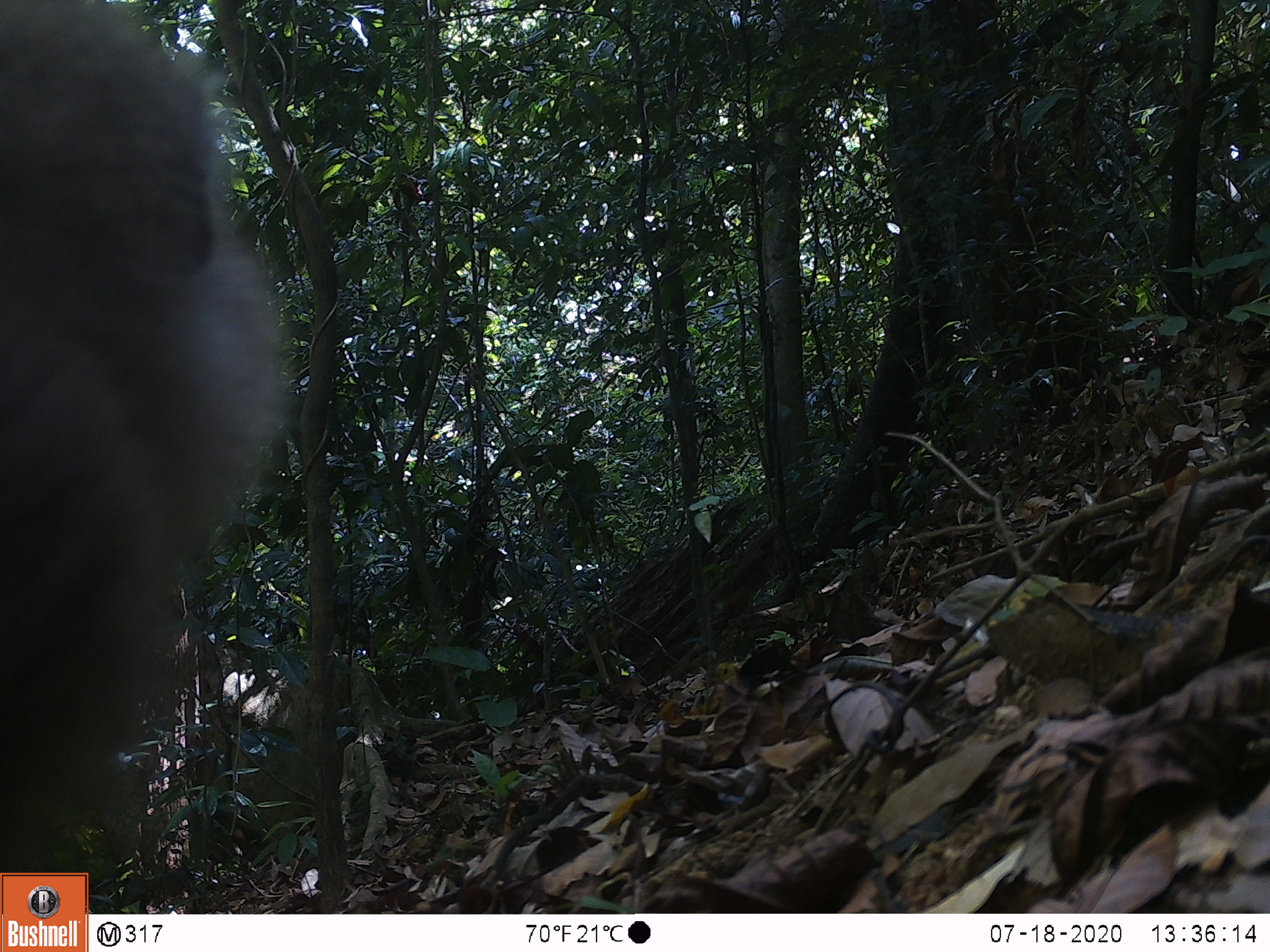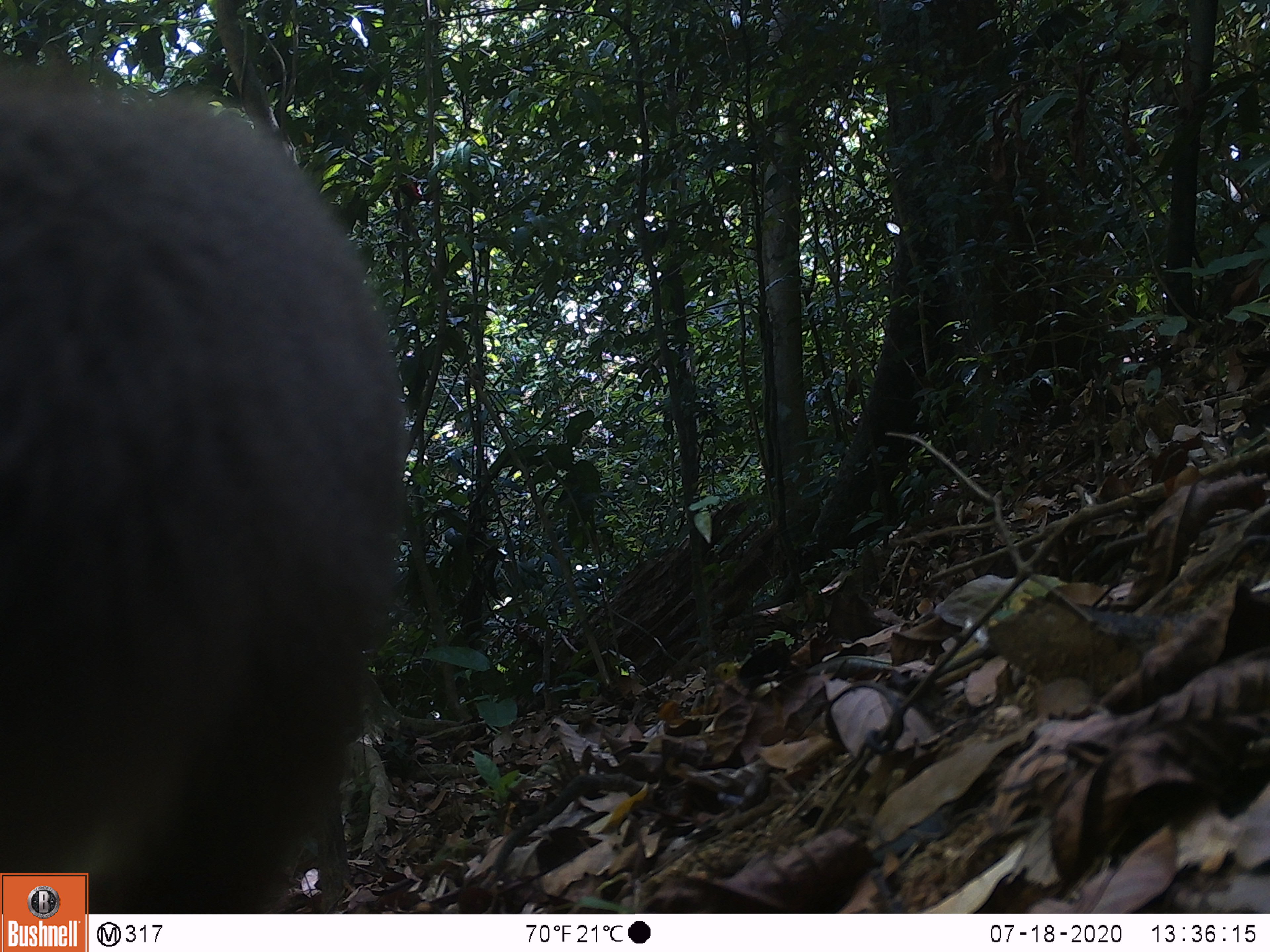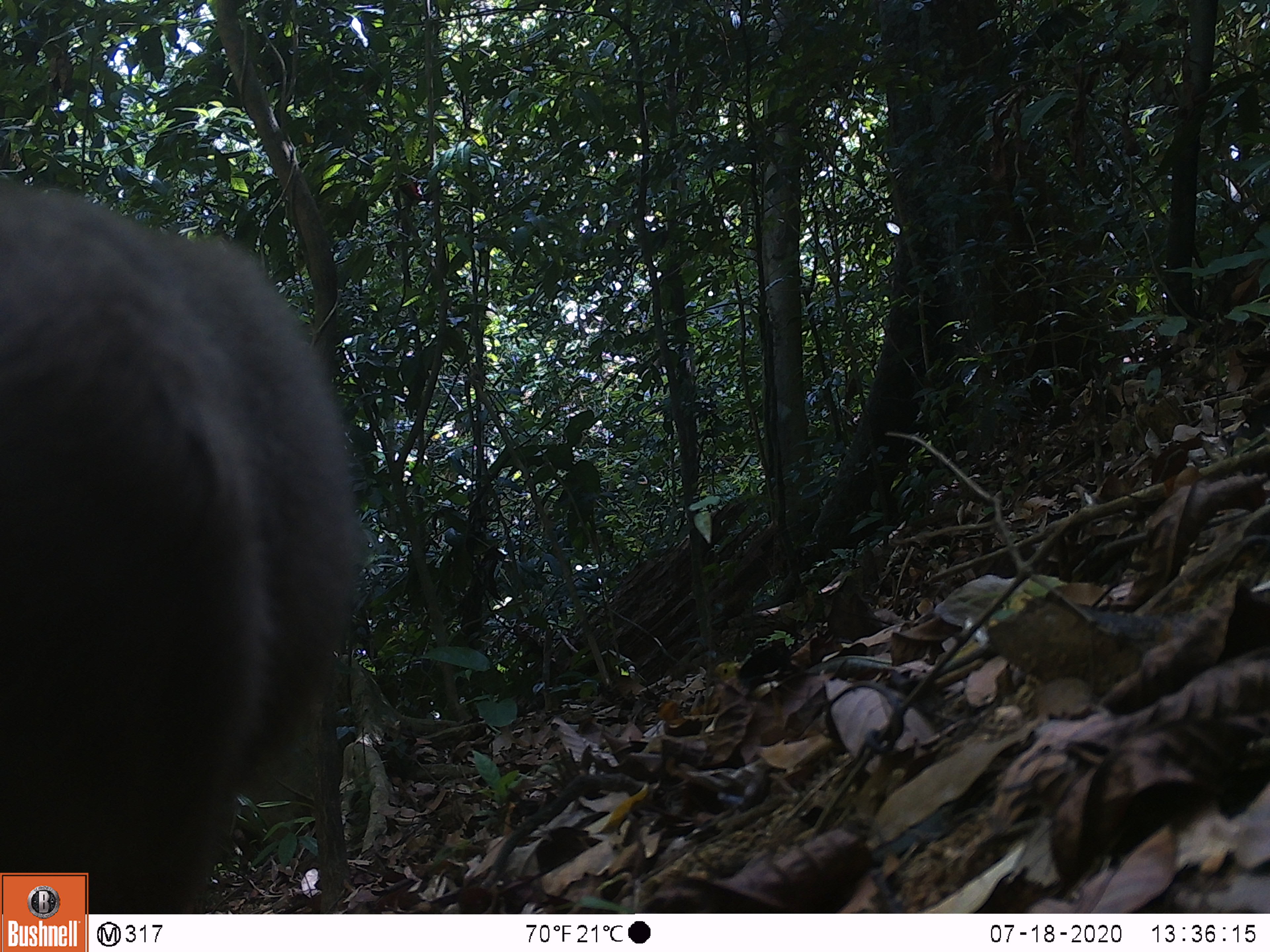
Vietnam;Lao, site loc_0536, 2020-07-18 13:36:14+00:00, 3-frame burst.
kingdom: Animalia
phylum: Chordata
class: Mammalia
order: Primates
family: Cercopithecidae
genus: Macaca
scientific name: Macaca nemestrina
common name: pig-tailed macaque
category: pig tailed macaque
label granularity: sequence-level